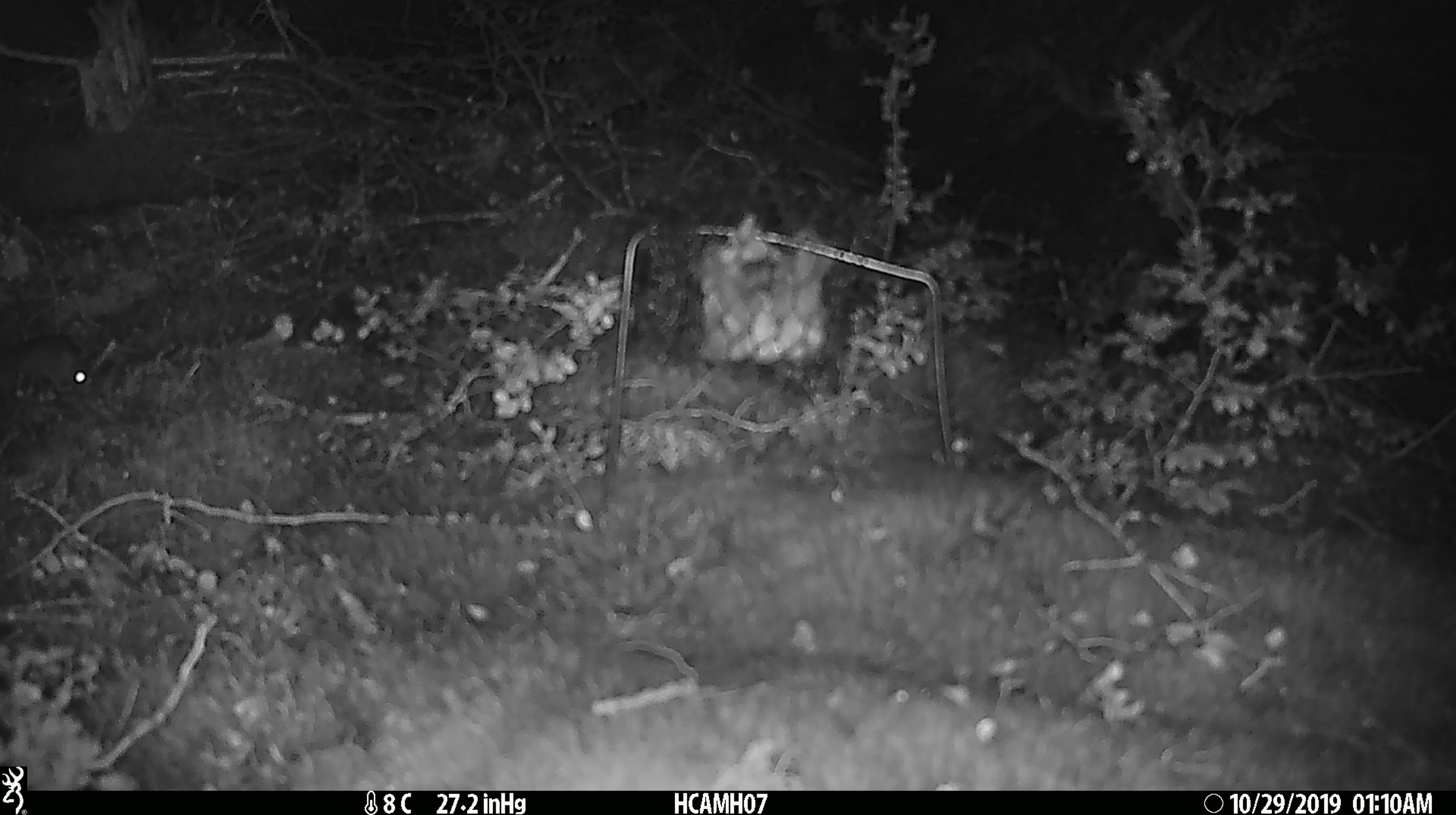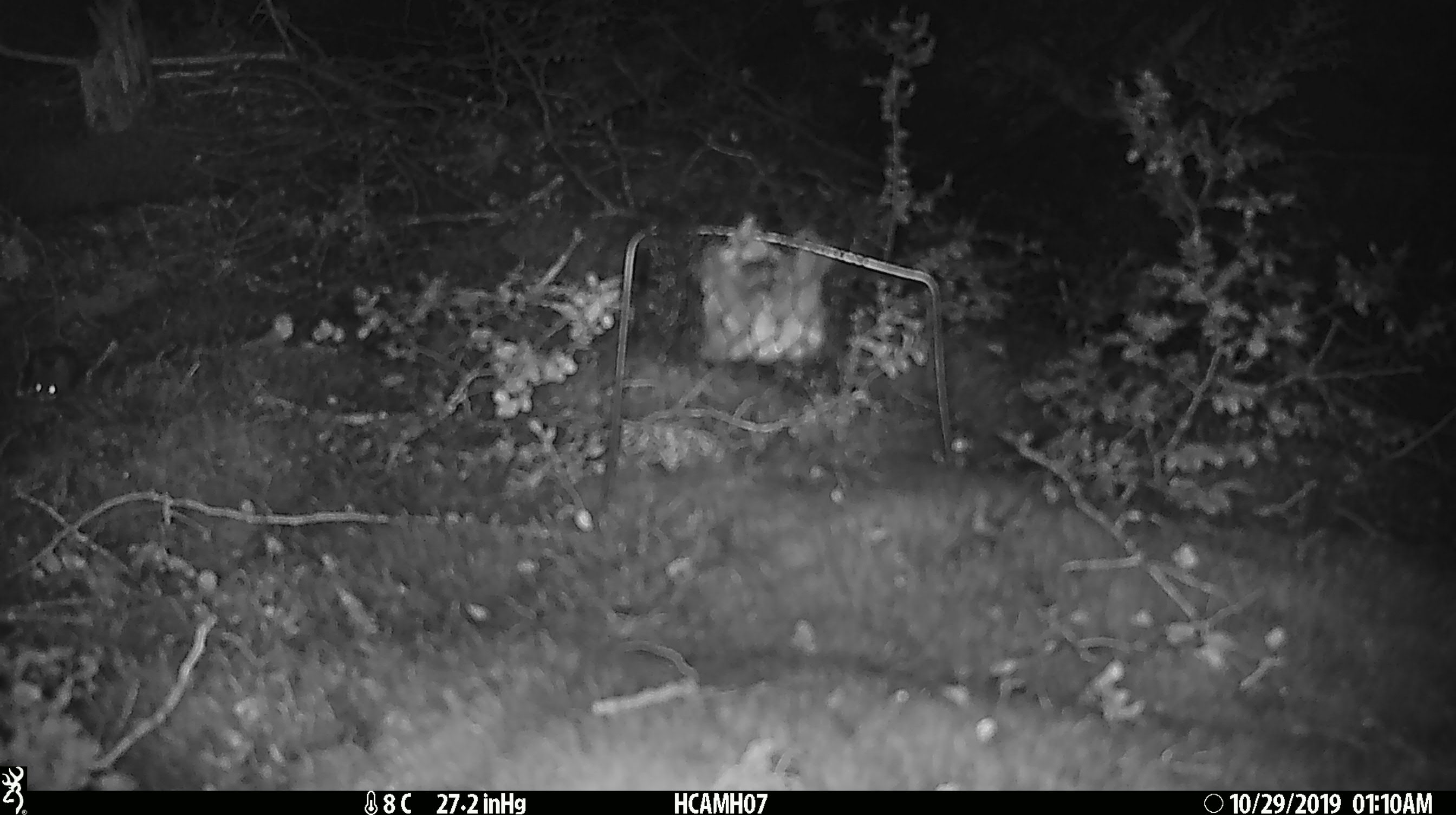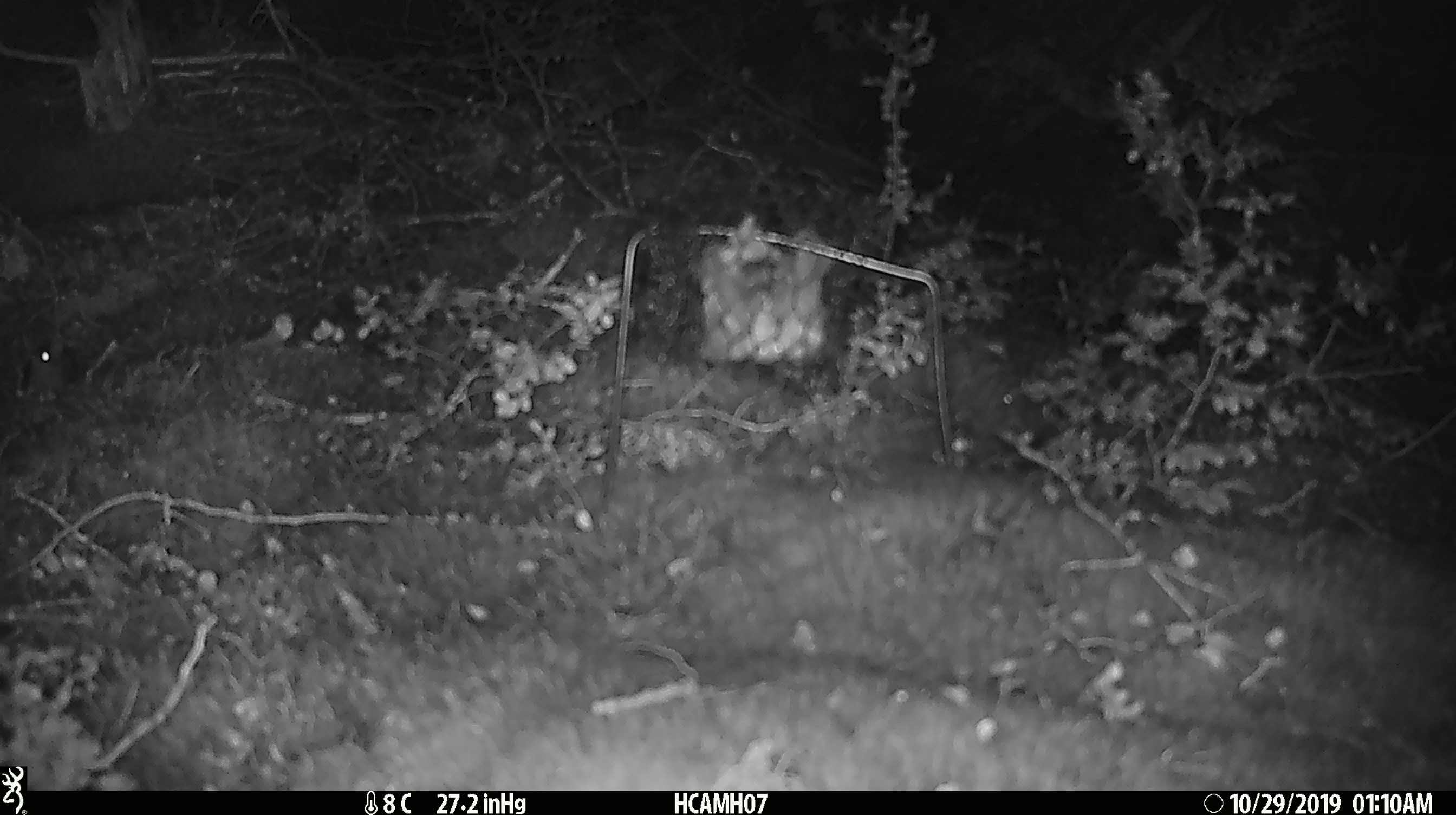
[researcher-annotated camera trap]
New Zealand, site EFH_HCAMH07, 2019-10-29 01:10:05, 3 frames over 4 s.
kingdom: Animalia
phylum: Chordata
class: Mammalia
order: Rodentia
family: Muridae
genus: Mus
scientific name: Mus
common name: mouse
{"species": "mouse (Mus)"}